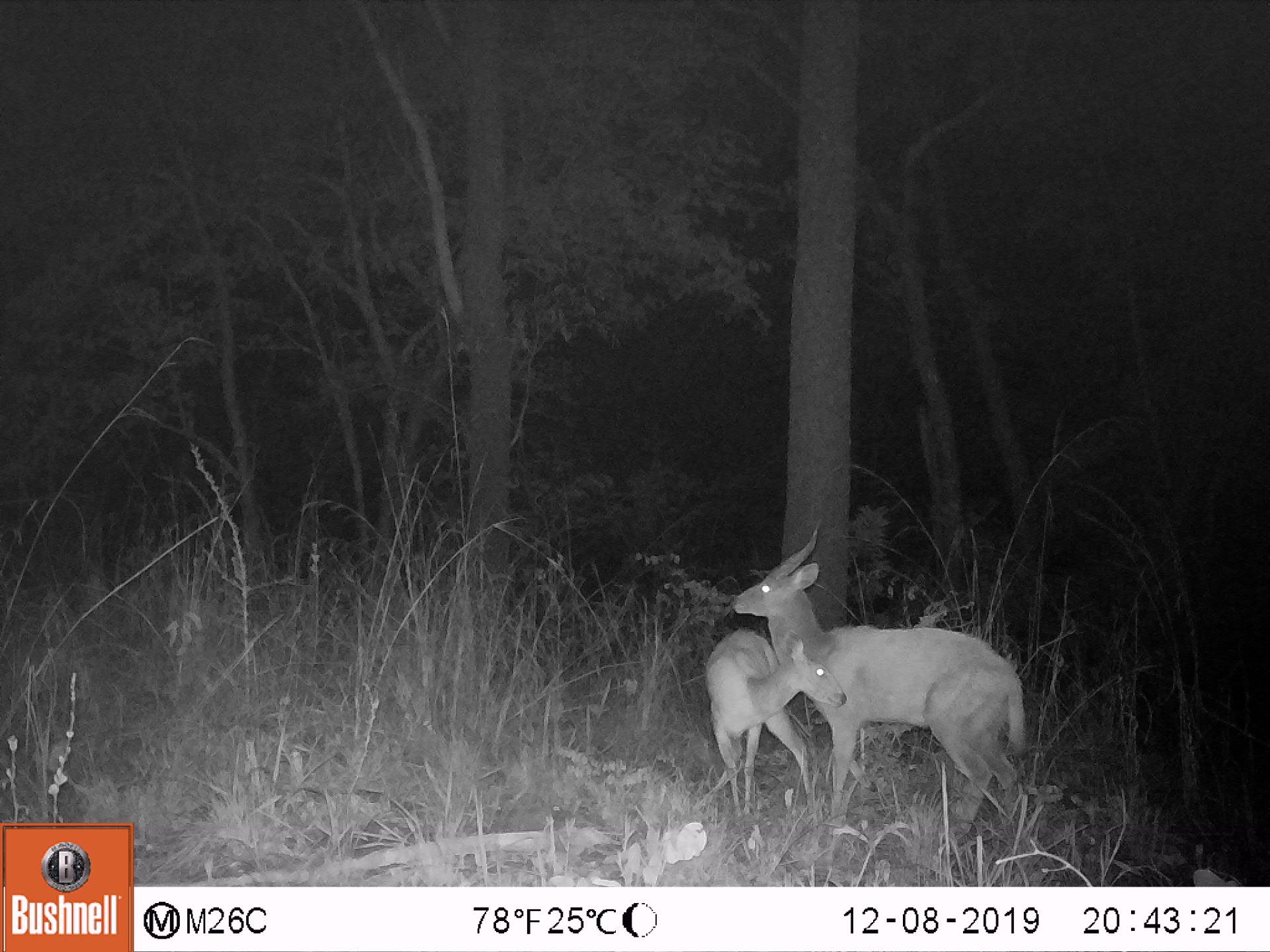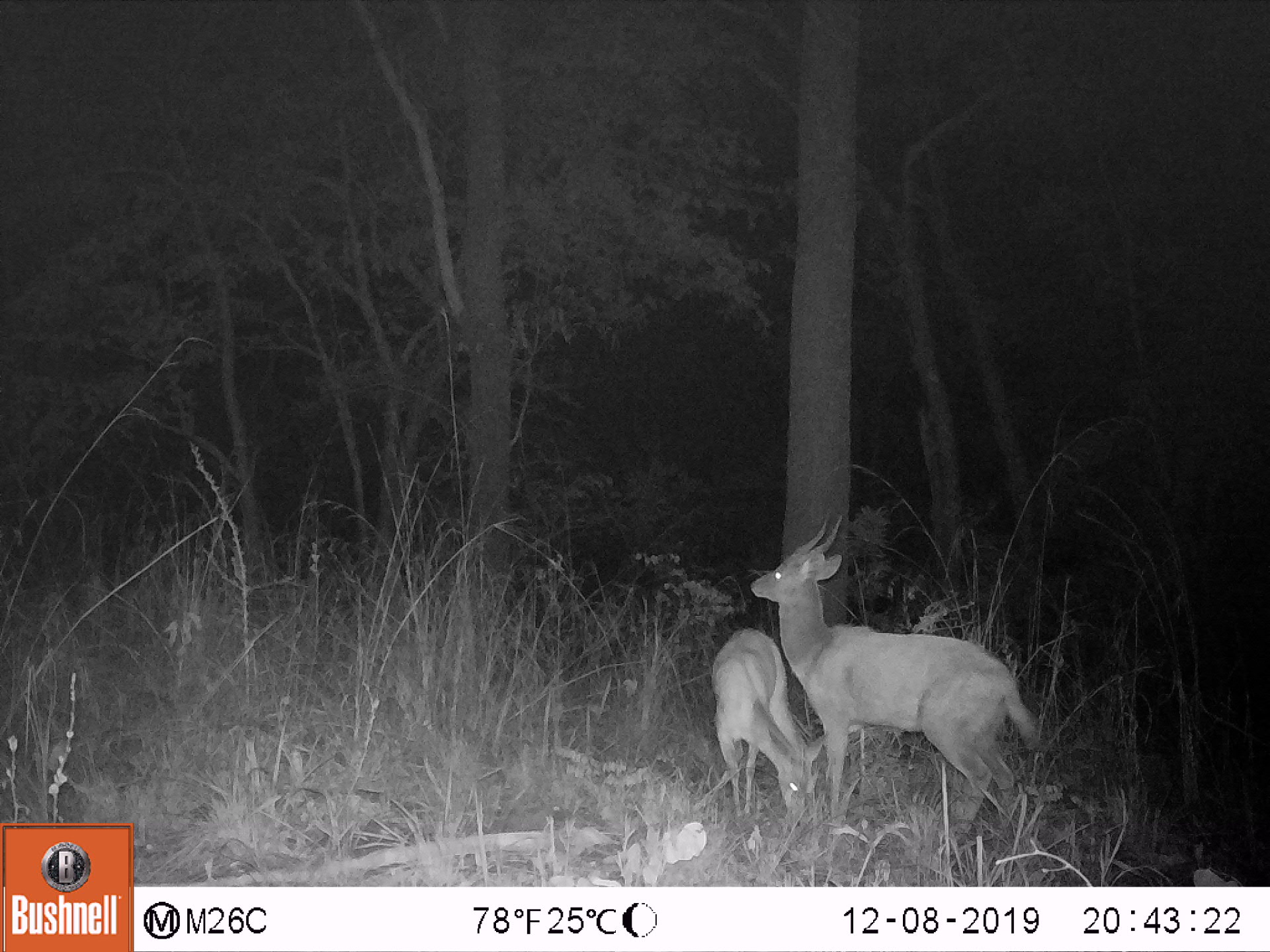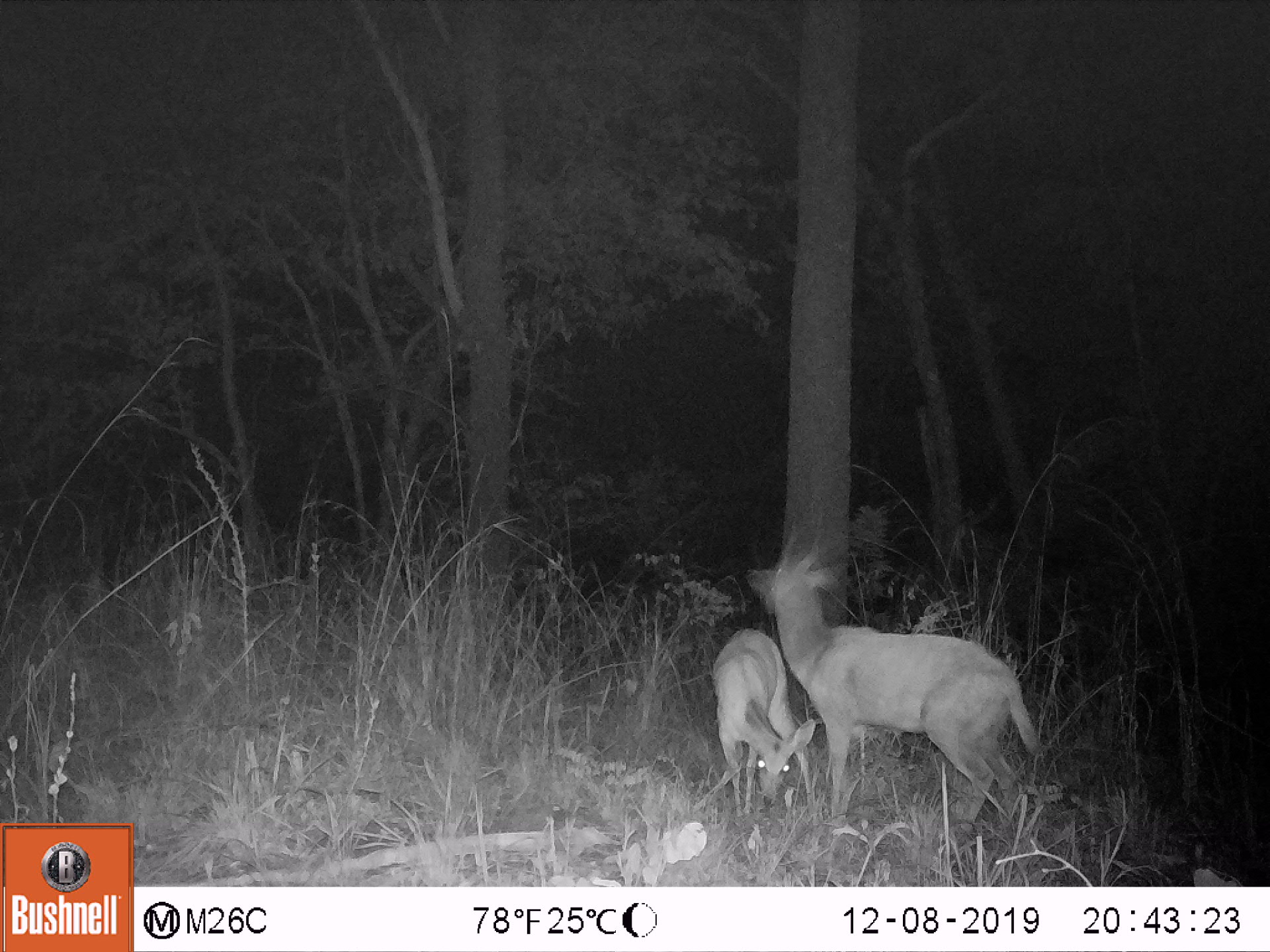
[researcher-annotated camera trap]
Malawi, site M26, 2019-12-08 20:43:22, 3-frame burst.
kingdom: Animalia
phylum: Chordata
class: Mammalia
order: Artiodactyla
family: Bovidae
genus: Tragelaphus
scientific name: Tragelaphus sylvaticus sylvaticus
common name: cape bushbuck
Cape bushbuck (Tragelaphus sylvaticus sylvaticus), count 2.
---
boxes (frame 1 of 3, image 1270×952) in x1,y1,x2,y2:
cape bushbuck: 702,625,703,630; 730,517,731,518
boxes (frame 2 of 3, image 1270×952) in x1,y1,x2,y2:
cape bushbuck: 748,508,1043,848; 701,627,827,827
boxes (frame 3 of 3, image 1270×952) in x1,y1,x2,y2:
cape bushbuck: 744,517,1041,841; 707,623,820,817